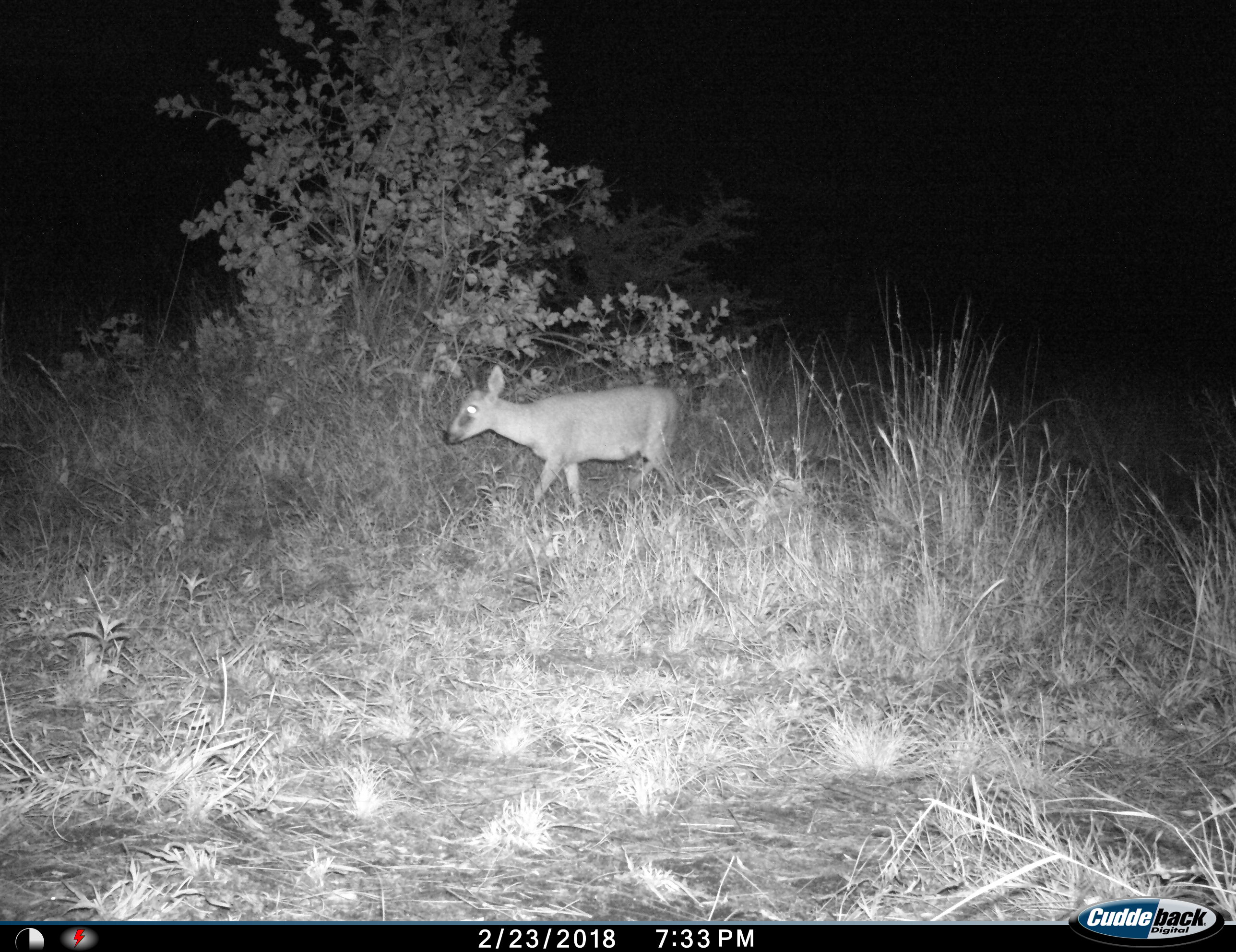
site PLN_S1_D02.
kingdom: Animalia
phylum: Chordata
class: Mammalia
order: Artiodactyla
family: Bovidae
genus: Sylvicapra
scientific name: Sylvicapra grimmia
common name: common duiker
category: duikercommongrey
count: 1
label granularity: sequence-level